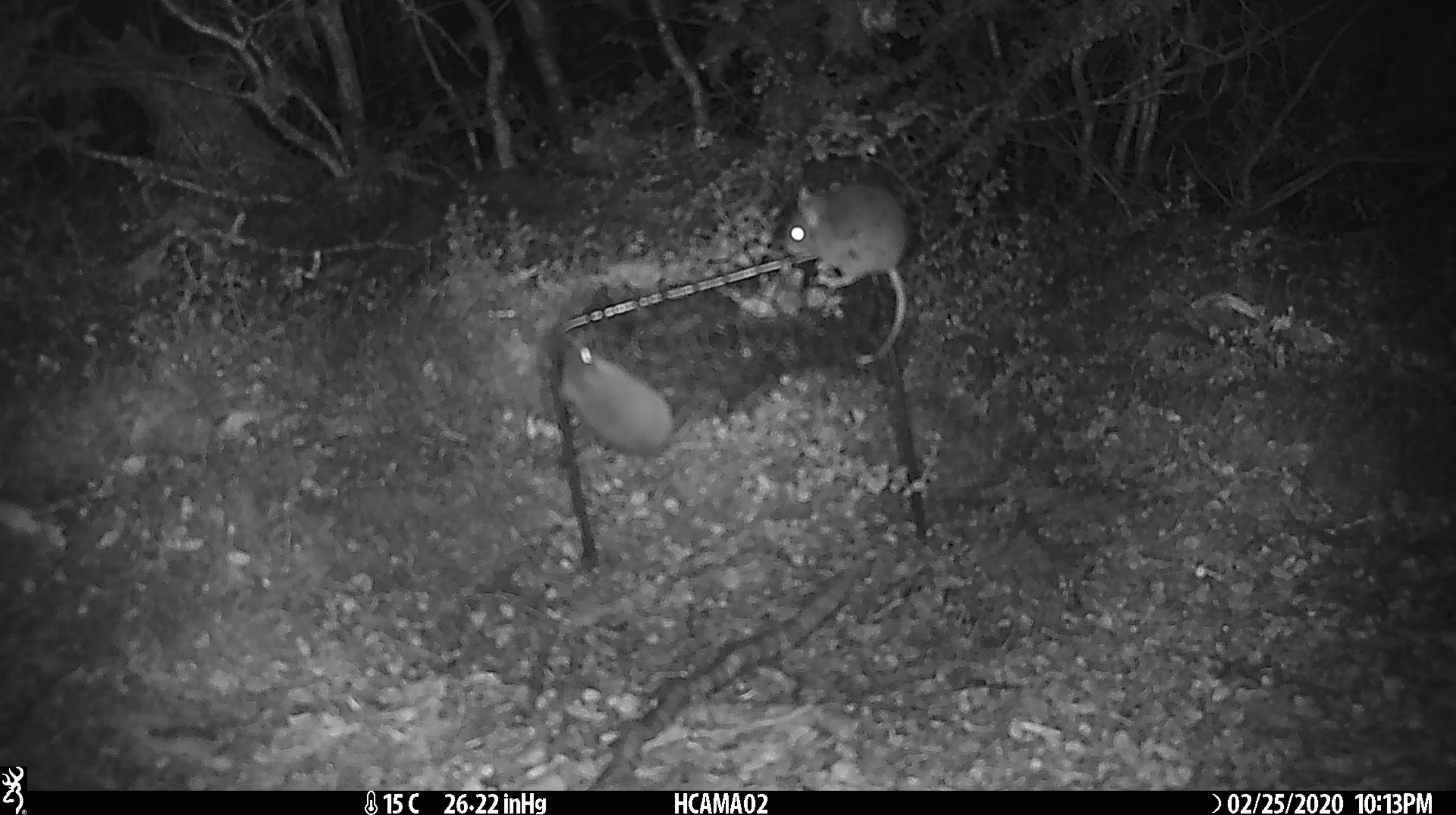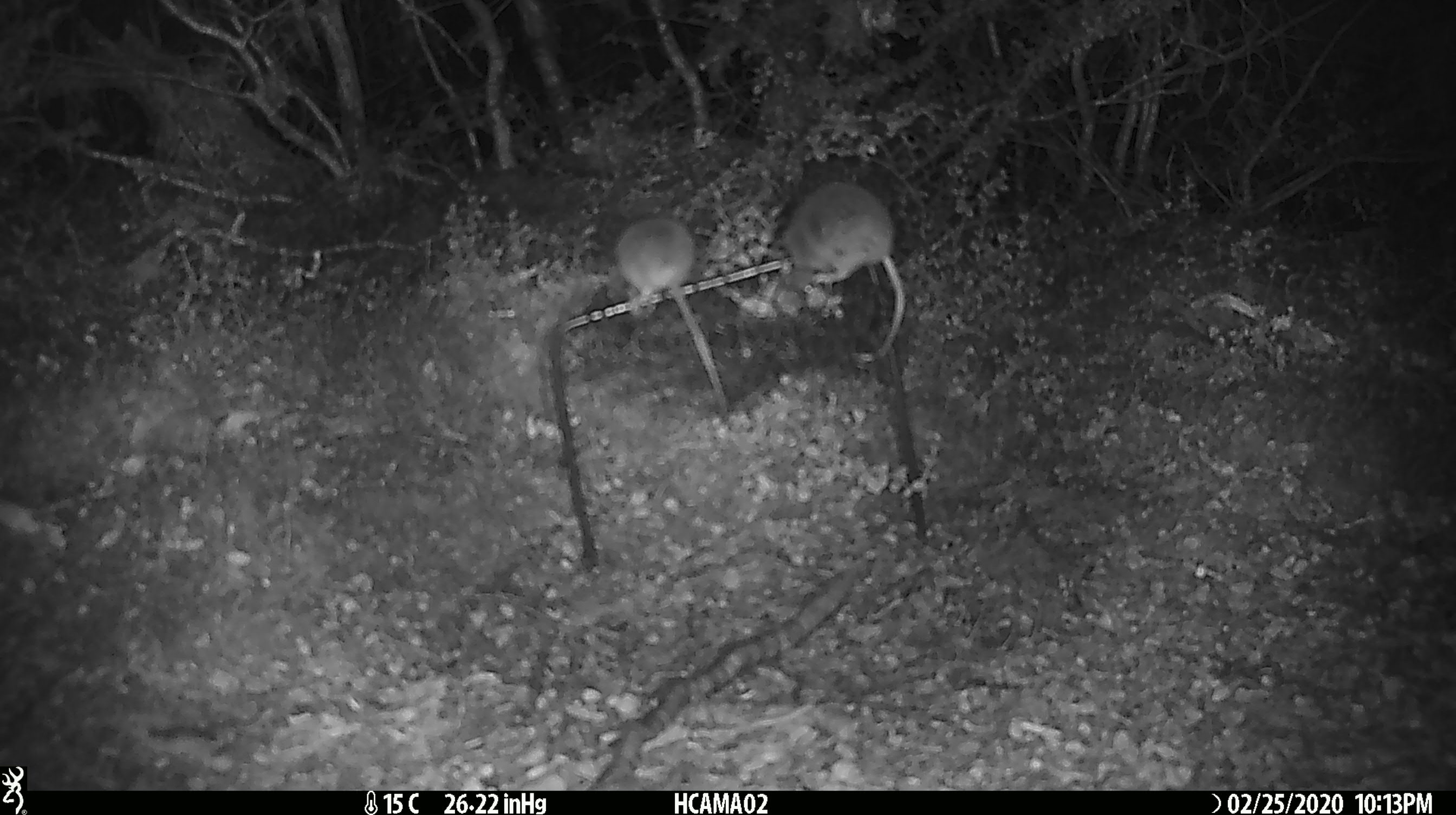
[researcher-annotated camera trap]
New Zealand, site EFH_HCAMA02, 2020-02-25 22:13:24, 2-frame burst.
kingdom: Animalia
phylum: Chordata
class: Mammalia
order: Rodentia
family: Muridae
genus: Mus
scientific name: Mus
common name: mouse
Mouse (Mus).